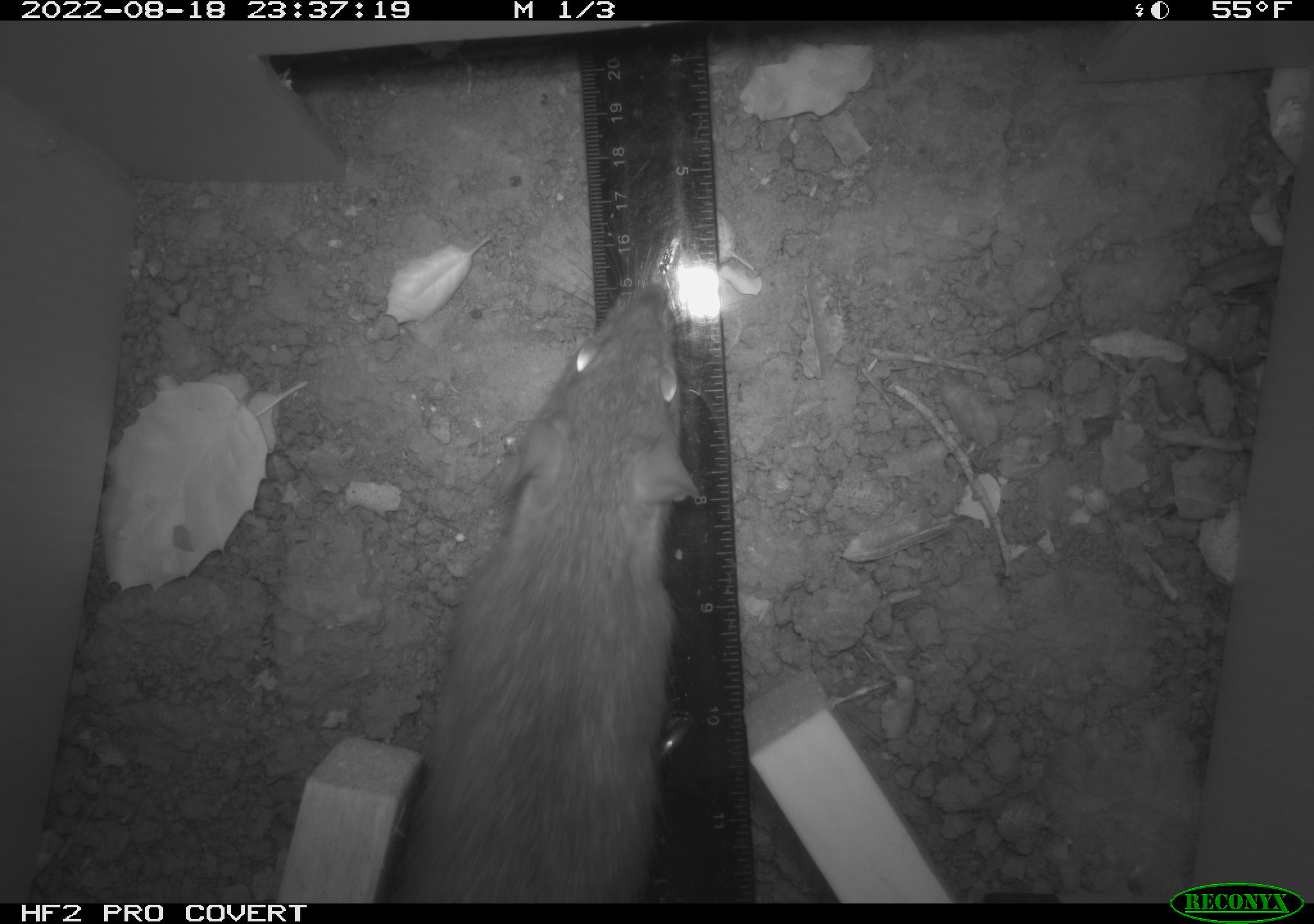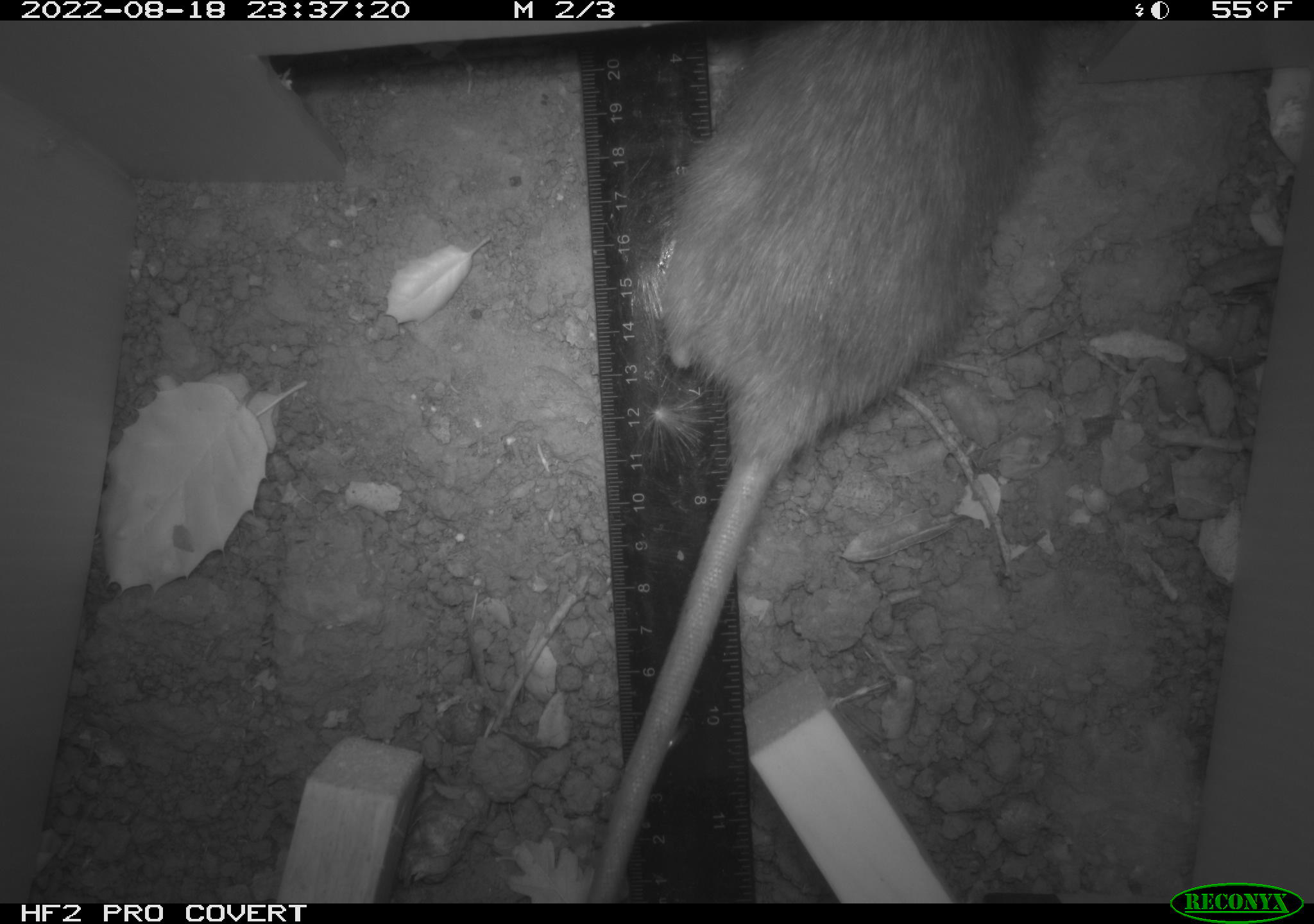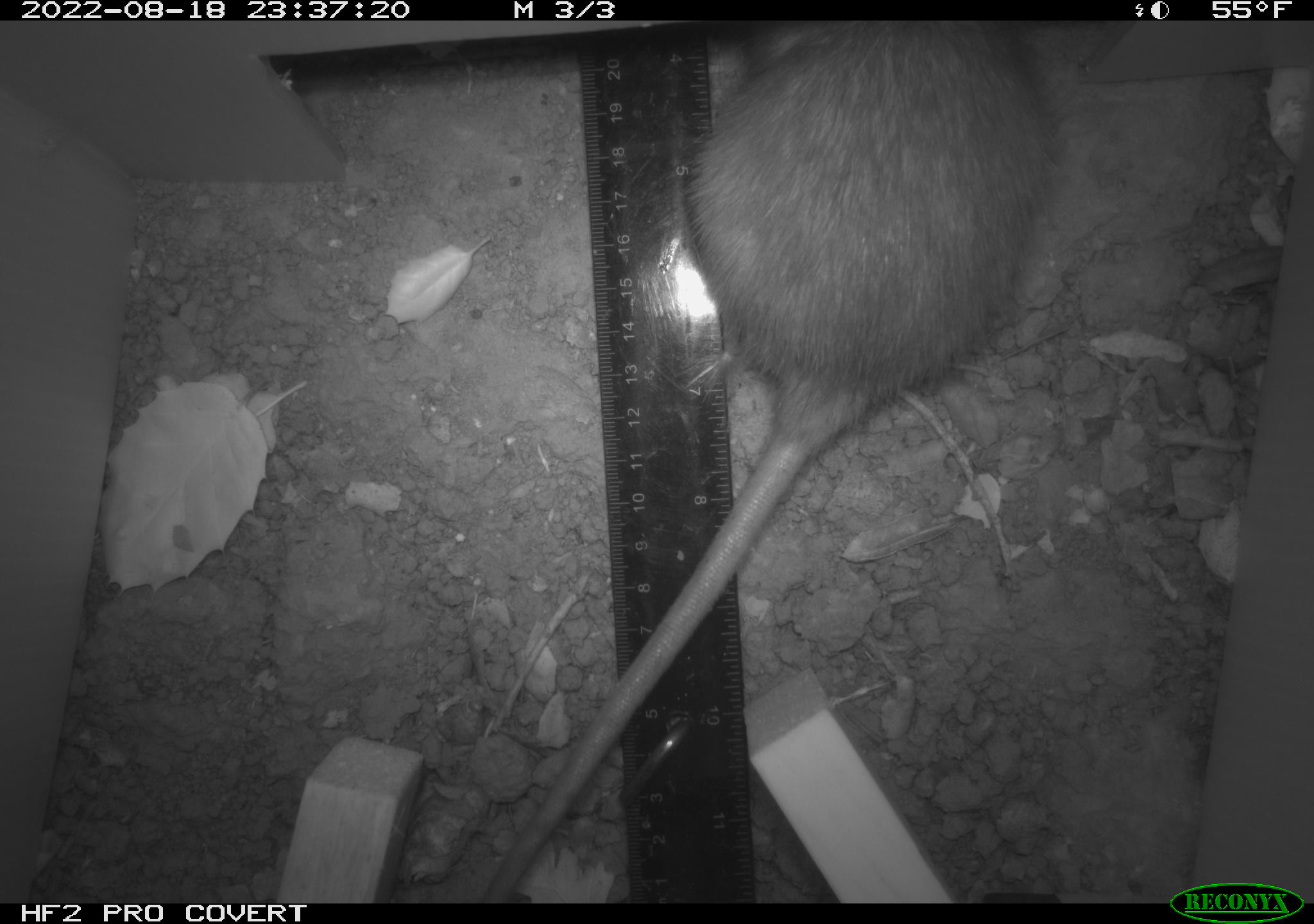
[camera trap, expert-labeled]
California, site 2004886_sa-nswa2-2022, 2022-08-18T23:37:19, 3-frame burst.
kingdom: Animalia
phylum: Chordata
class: Mammalia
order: Rodentia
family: Muridae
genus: Rattus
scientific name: Rattus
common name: rat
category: rattus species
Rattus species (rat) (Rattus).